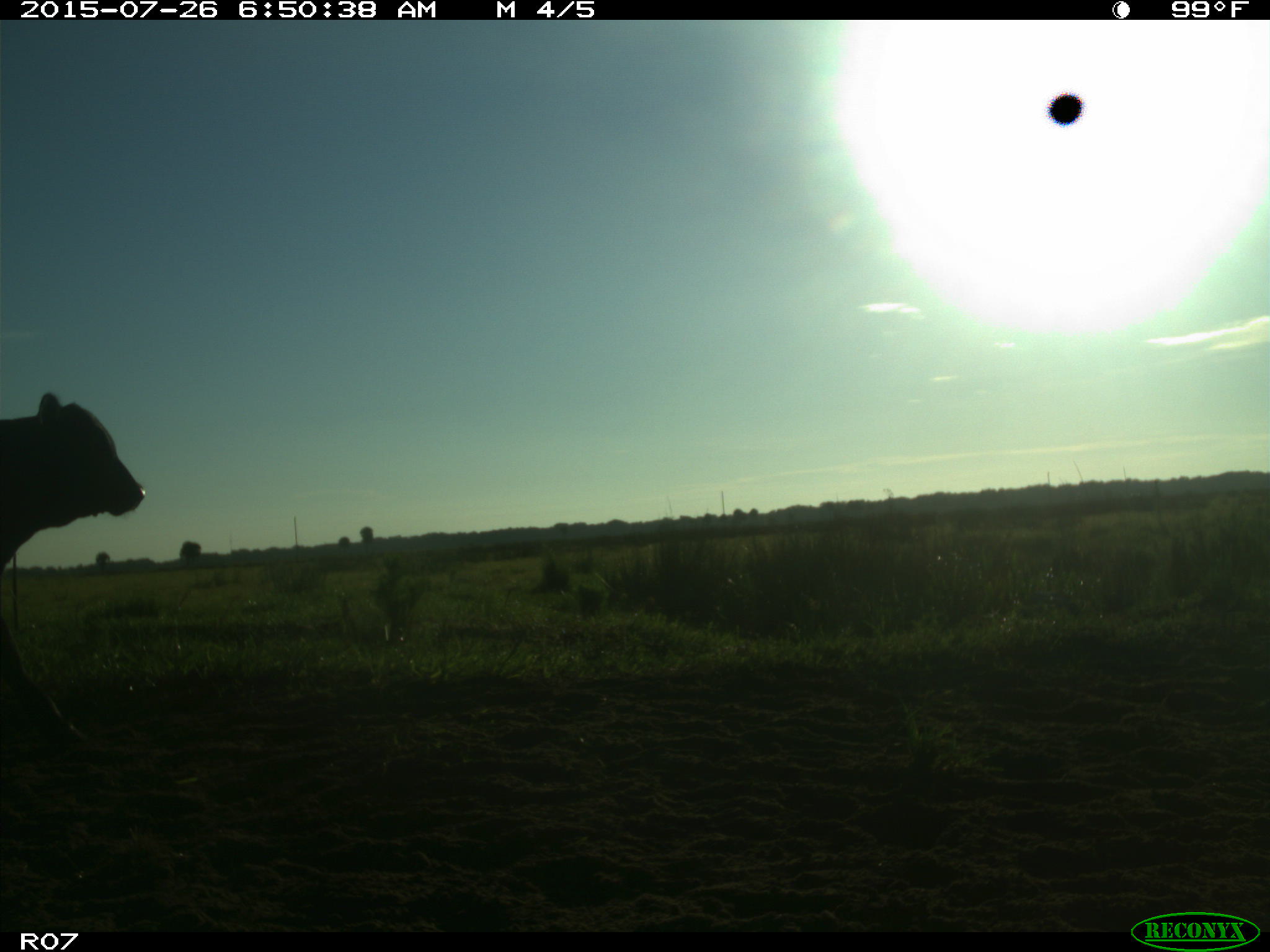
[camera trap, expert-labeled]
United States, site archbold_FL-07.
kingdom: Animalia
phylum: Chordata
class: Mammalia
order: Artiodactyla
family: Bovidae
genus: Bos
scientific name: Bos taurus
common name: domestic cow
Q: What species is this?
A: Bos taurus (domestic cow).